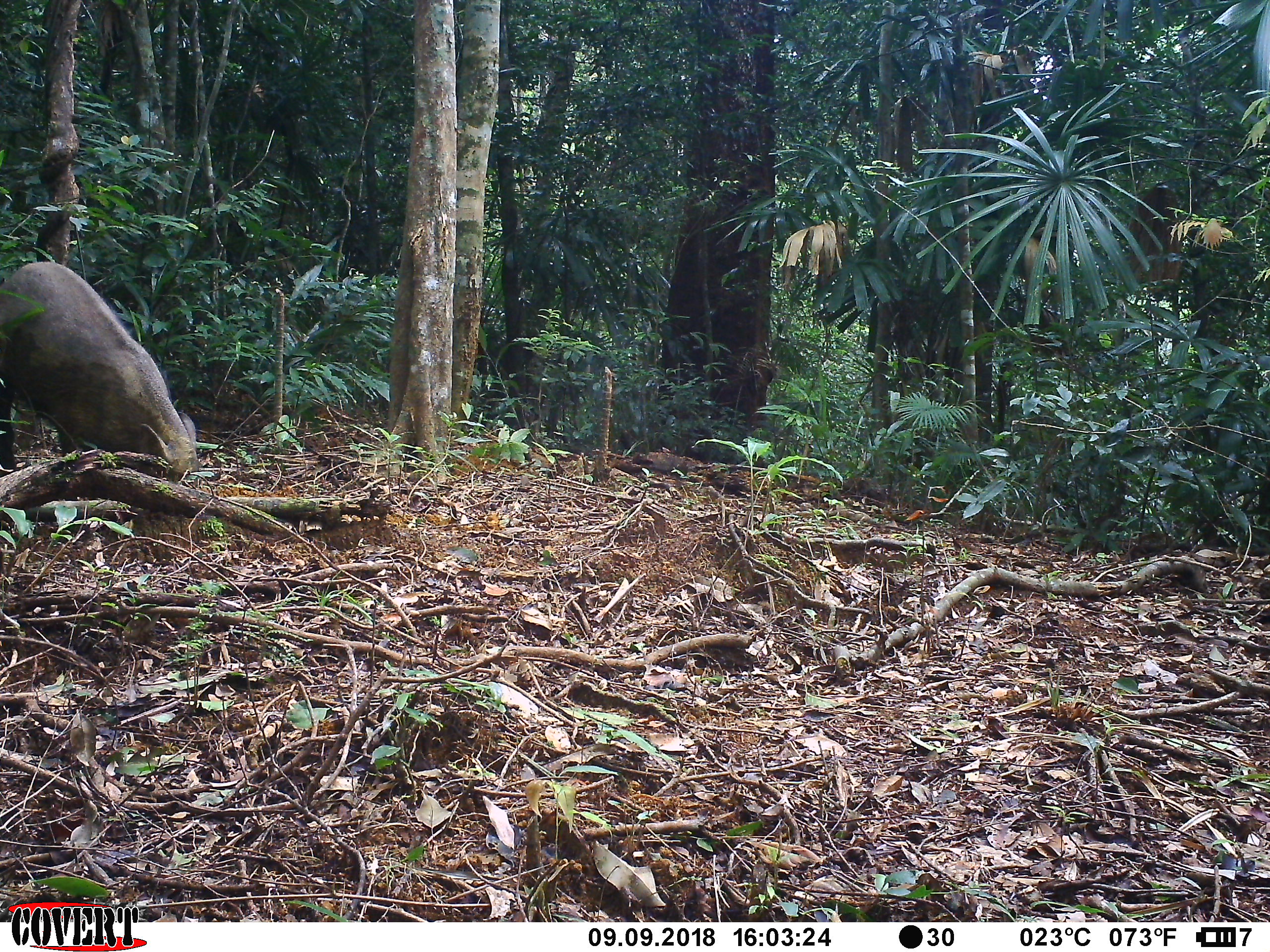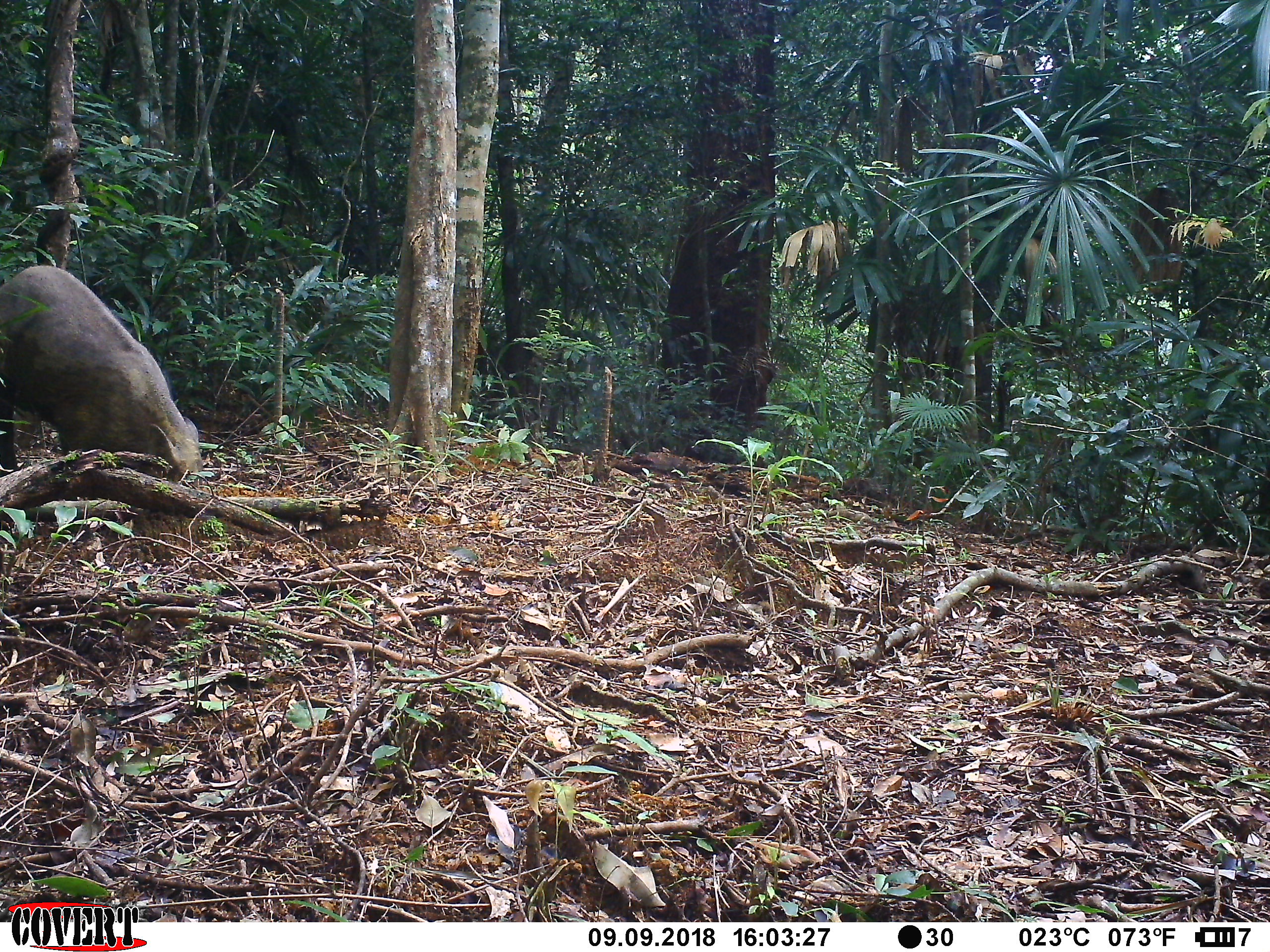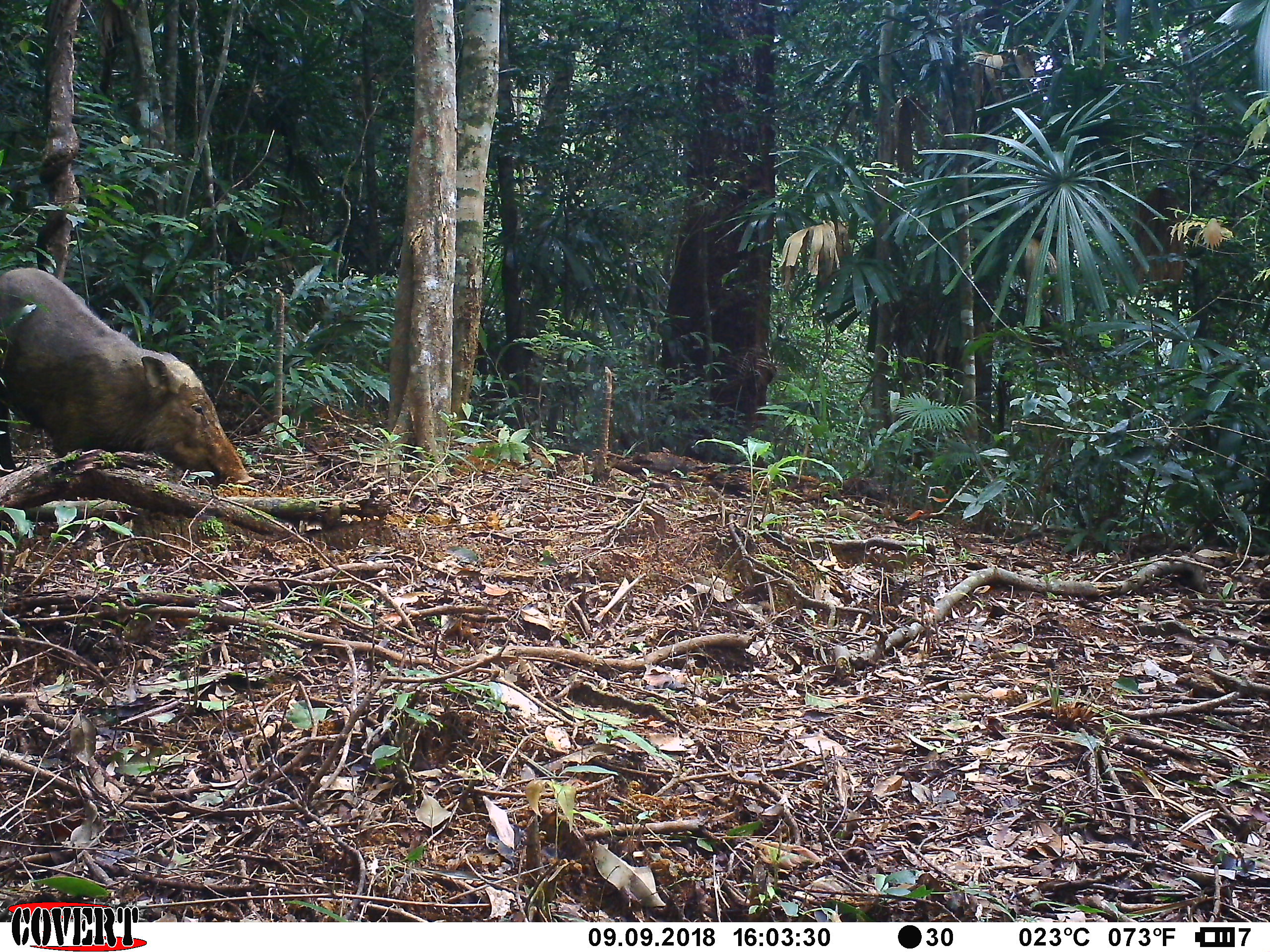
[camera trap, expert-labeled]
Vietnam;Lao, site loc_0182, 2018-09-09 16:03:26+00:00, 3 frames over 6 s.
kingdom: Animalia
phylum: Chordata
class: Mammalia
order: Artiodactyla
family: Suidae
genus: Sus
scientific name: Sus scrofa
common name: eurasian wild pig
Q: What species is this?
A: Eurasian wild pig (Sus scrofa).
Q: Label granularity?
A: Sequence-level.